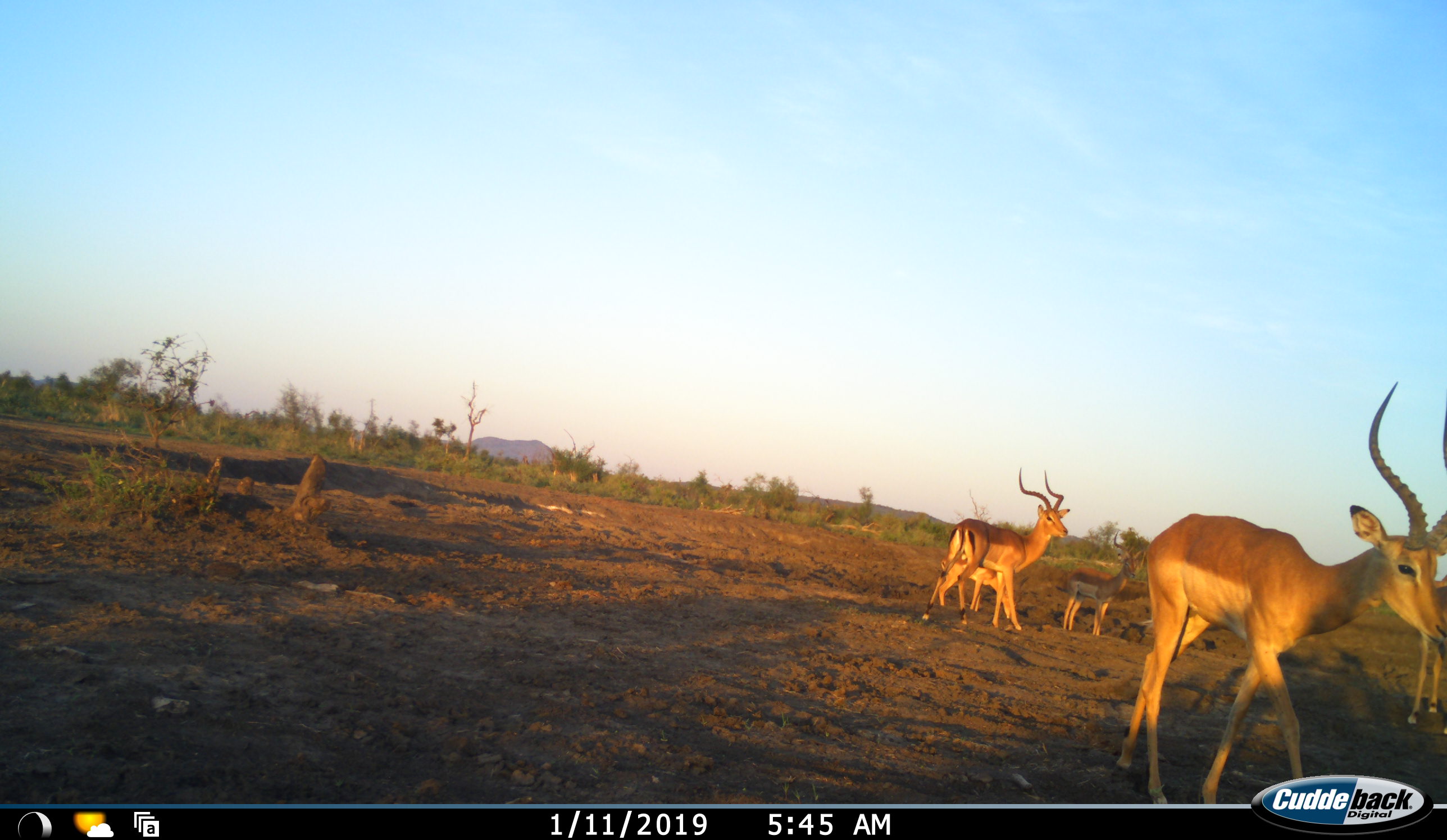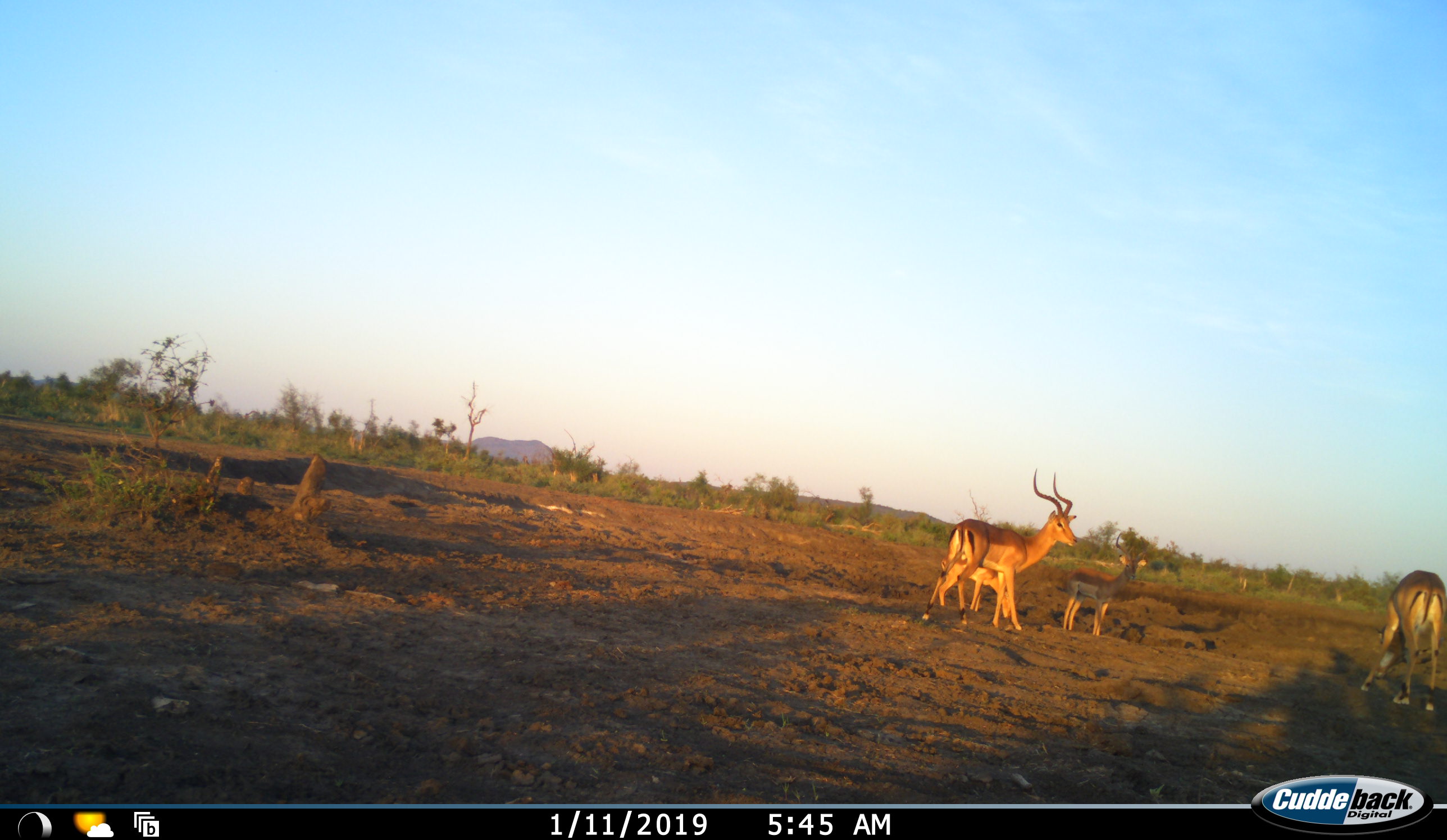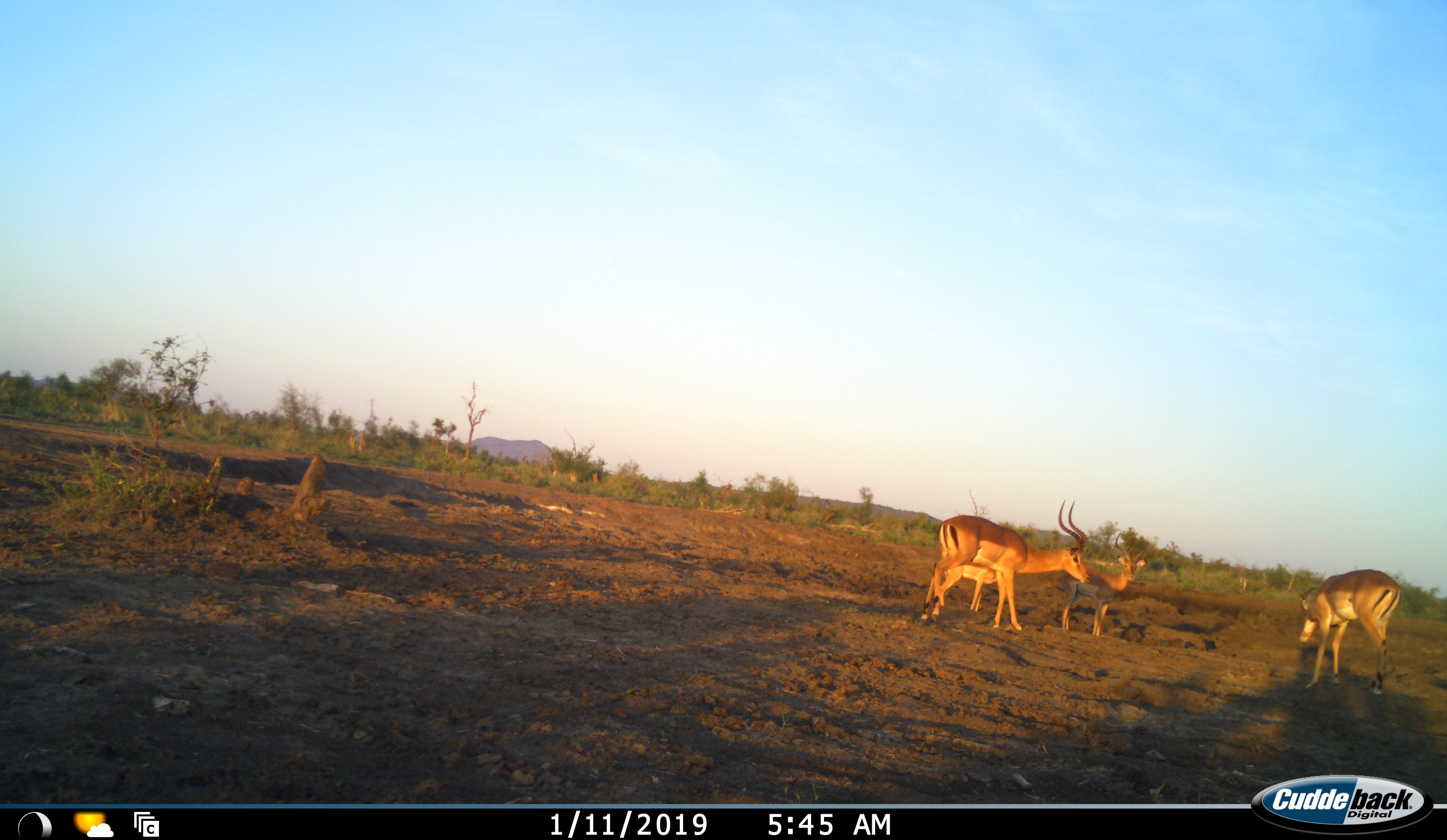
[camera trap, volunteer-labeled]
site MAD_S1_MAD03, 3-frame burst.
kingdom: Animalia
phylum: Chordata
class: Mammalia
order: Artiodactyla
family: Bovidae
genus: Aepyceros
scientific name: Aepyceros melampus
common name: impala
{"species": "impala (Aepyceros melampus)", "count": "4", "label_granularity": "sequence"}